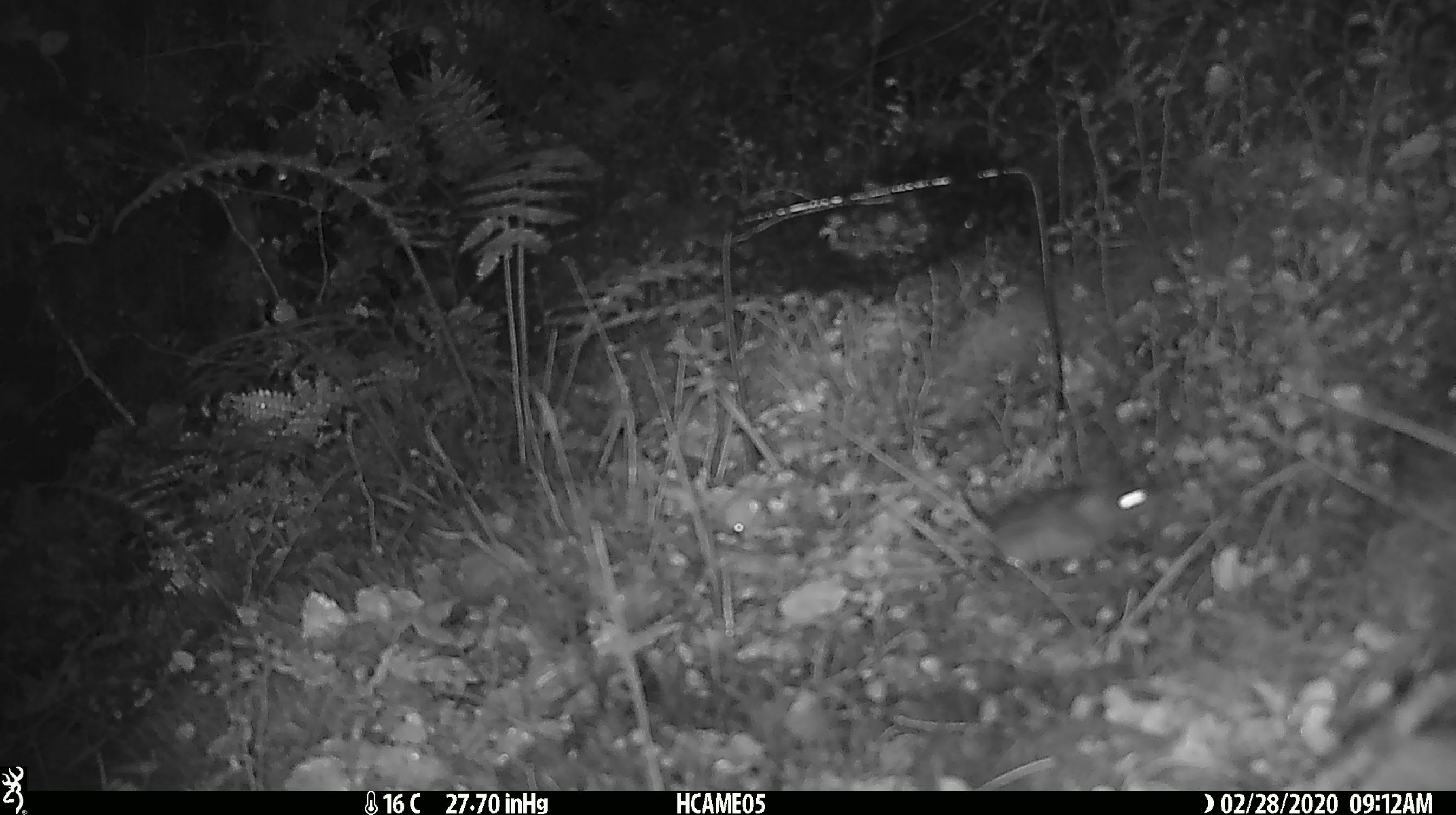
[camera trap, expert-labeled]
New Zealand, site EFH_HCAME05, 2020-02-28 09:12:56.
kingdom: Animalia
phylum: Chordata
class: Mammalia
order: Rodentia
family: Muridae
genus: Mus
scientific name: Mus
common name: mouse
Mouse (Mus).